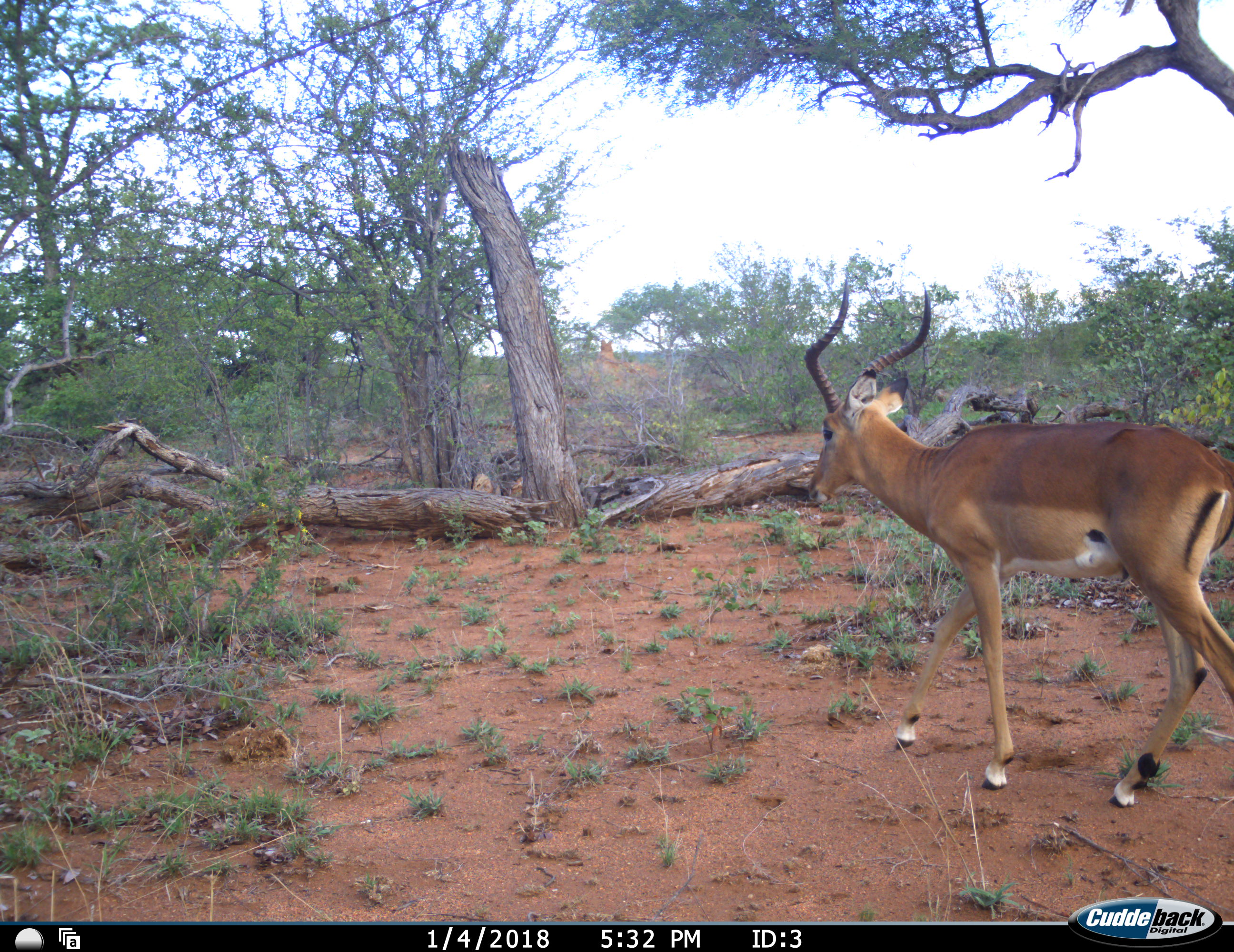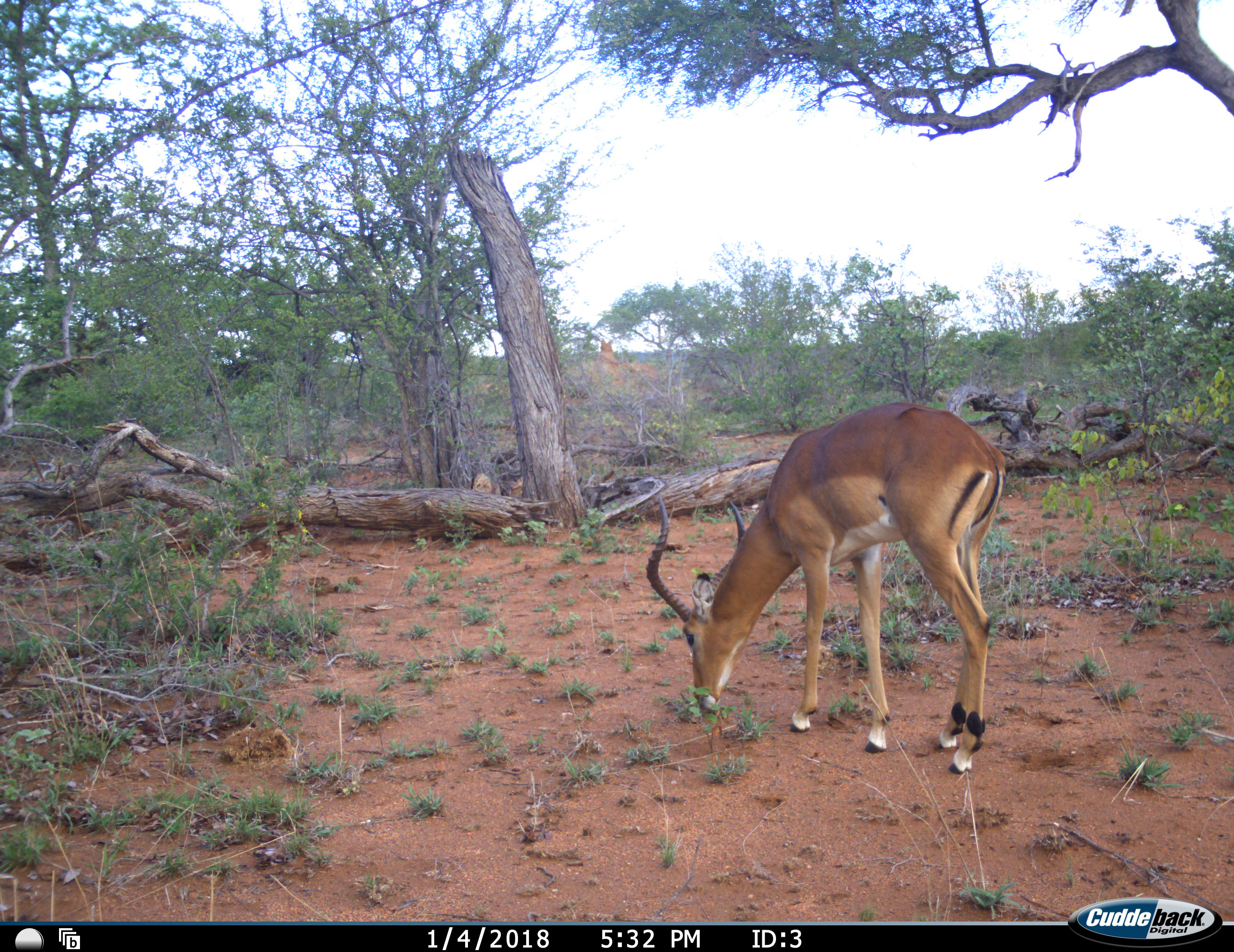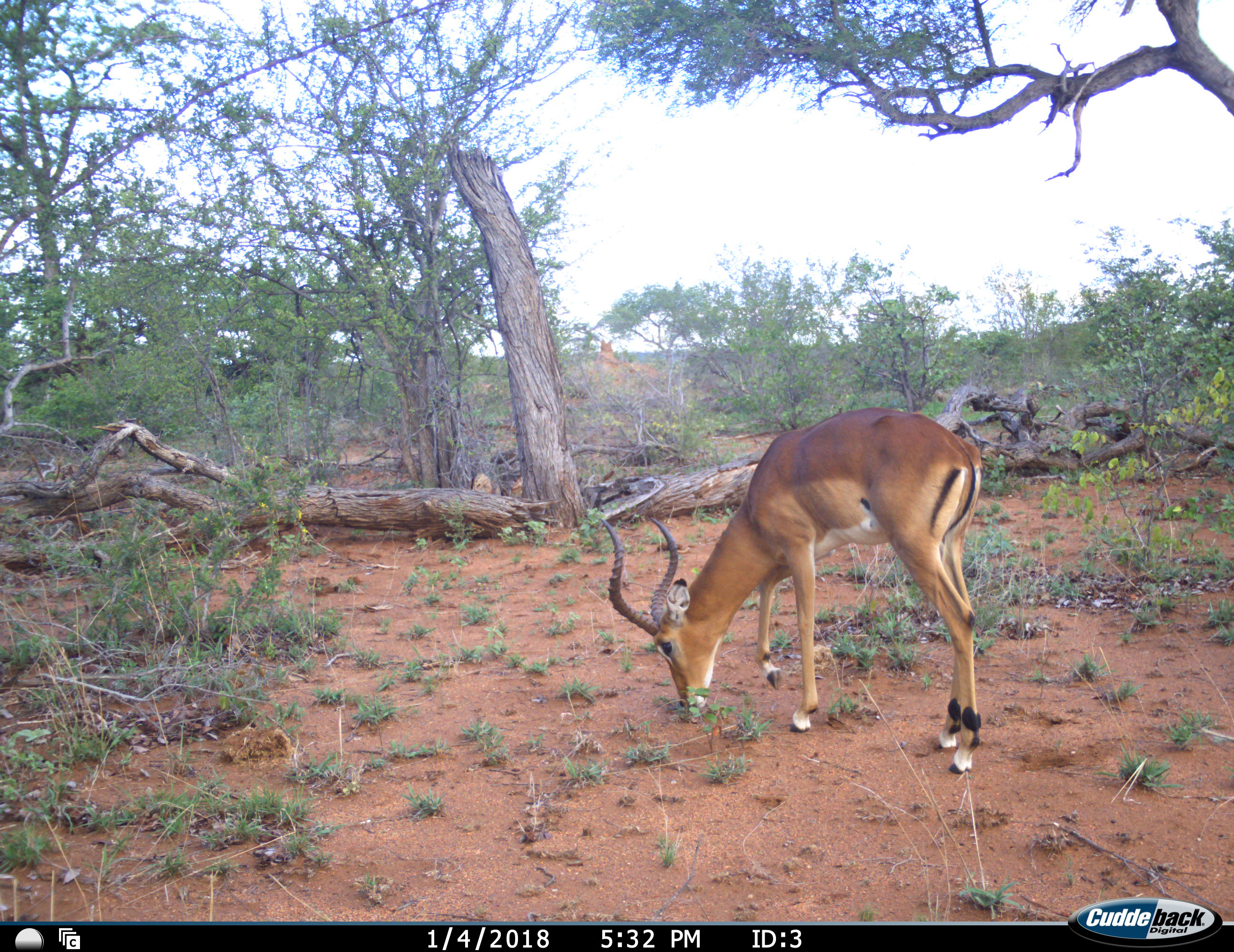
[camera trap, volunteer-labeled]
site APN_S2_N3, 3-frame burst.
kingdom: Animalia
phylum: Chordata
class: Mammalia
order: Artiodactyla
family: Bovidae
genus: Aepyceros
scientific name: Aepyceros melampus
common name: impala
Impala (Aepyceros melampus), count 1. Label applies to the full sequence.